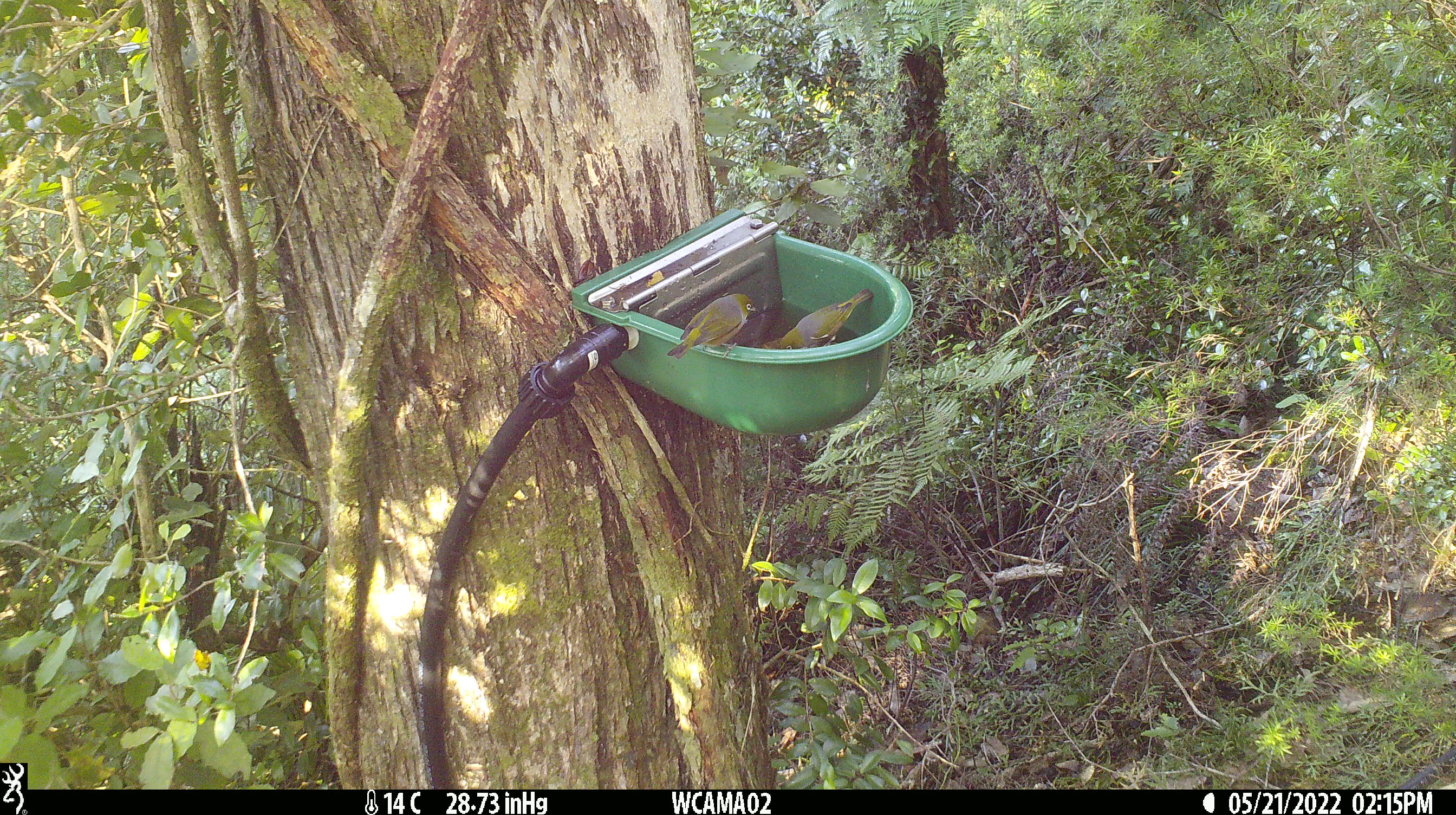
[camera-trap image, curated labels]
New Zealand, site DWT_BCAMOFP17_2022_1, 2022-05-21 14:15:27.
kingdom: Animalia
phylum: Chordata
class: Aves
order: Passeriformes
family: Zosteropidae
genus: Zosterops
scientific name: Zosterops lateralis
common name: silvereye